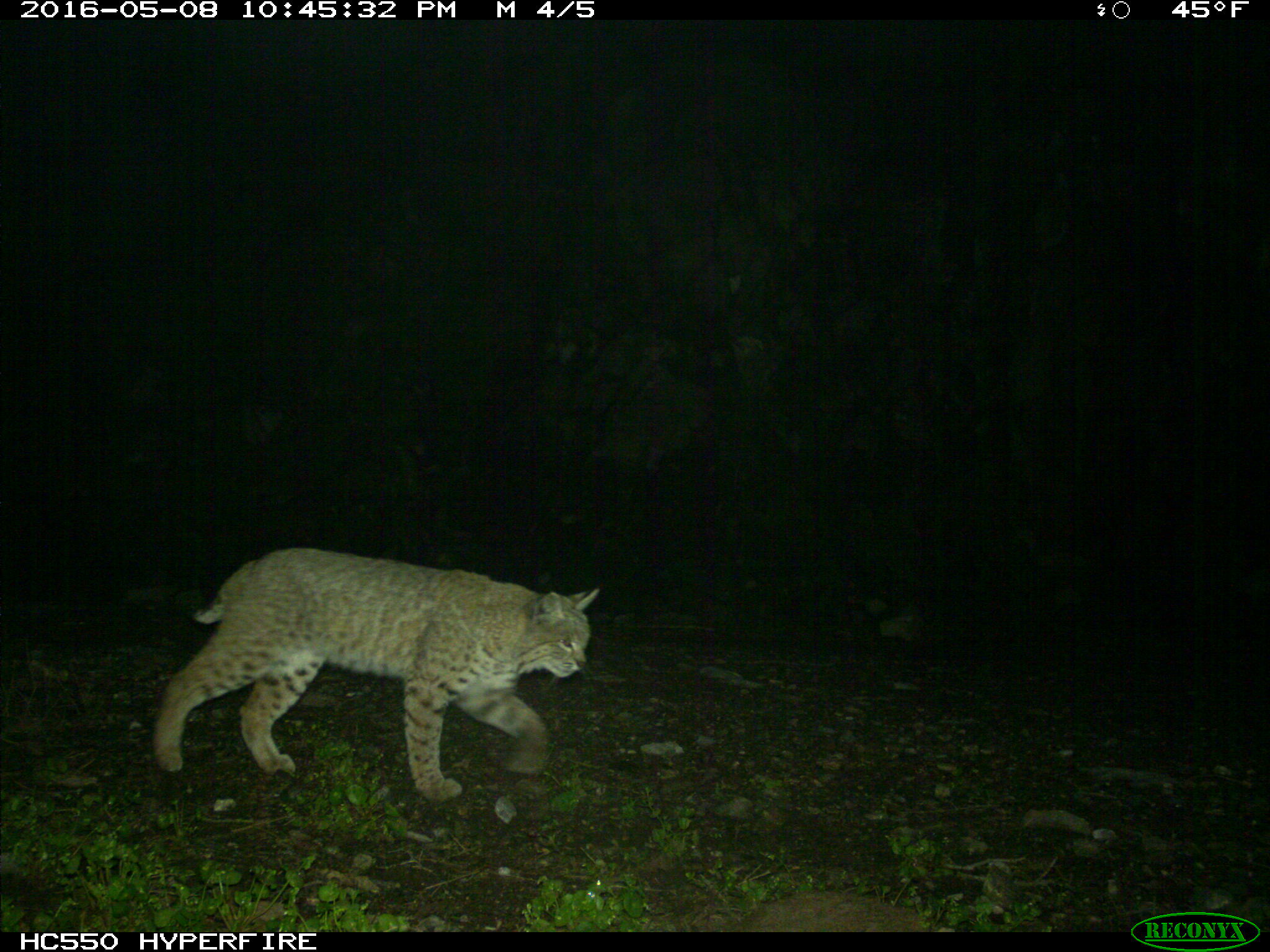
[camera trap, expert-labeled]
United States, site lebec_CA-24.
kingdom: Animalia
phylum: Chordata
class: Mammalia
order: Carnivora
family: Felidae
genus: Lynx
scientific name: Lynx rufus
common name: bobcat